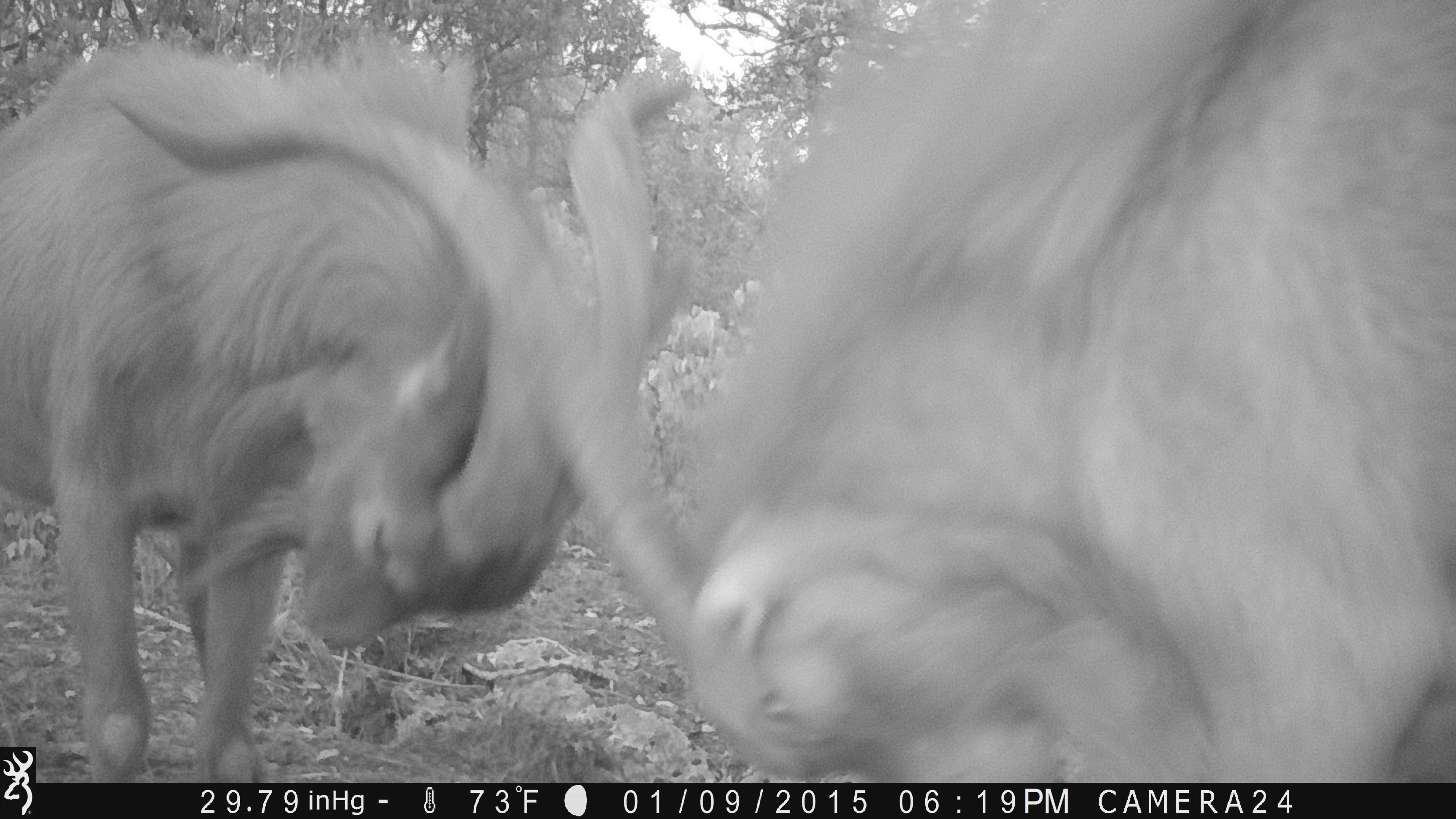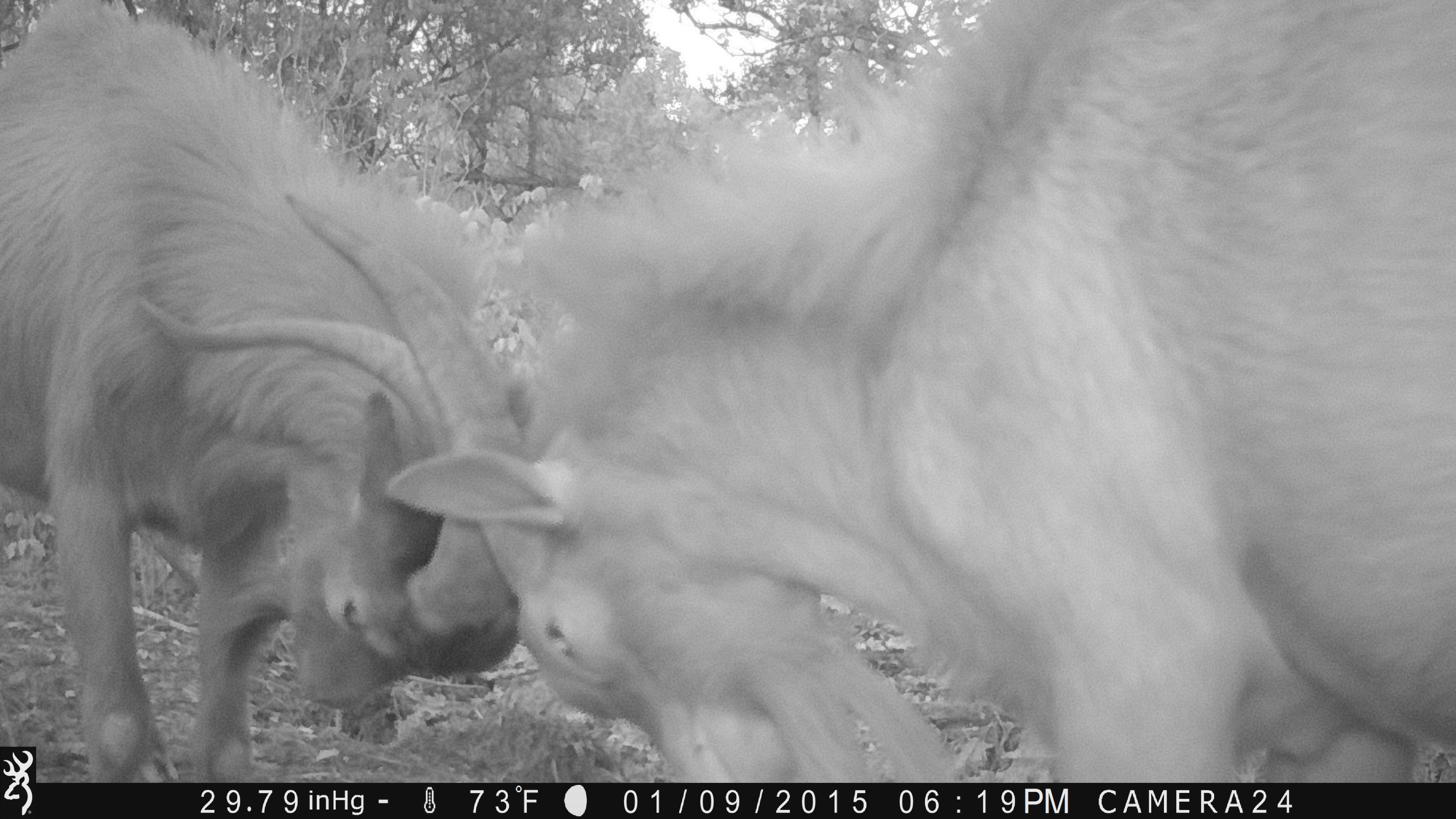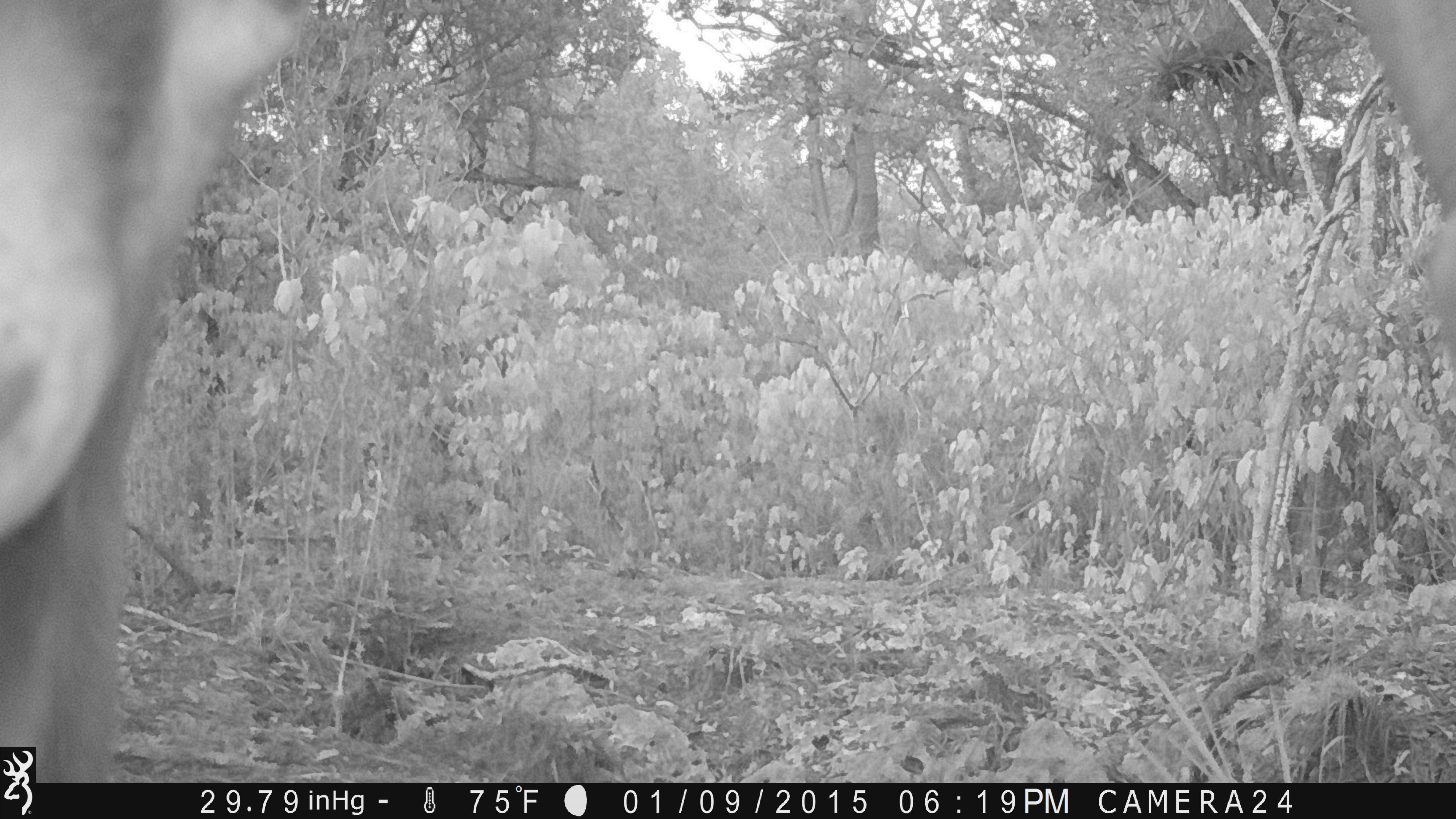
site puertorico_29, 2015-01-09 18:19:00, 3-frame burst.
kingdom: Animalia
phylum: Chordata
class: Mammalia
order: Artiodactyla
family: Bovidae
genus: Capra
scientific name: Capra hircus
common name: goat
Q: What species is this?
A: Goat (Capra hircus).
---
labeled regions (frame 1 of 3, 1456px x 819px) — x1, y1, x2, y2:
goat: 529, 0, 1450, 781; 12, 29, 698, 790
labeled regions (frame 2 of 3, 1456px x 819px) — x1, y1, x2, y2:
goat: 296, 6, 1456, 776; 2, 0, 515, 733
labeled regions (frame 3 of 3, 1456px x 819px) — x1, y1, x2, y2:
unknown: 0, 16, 305, 785; 1340, 0, 1456, 365